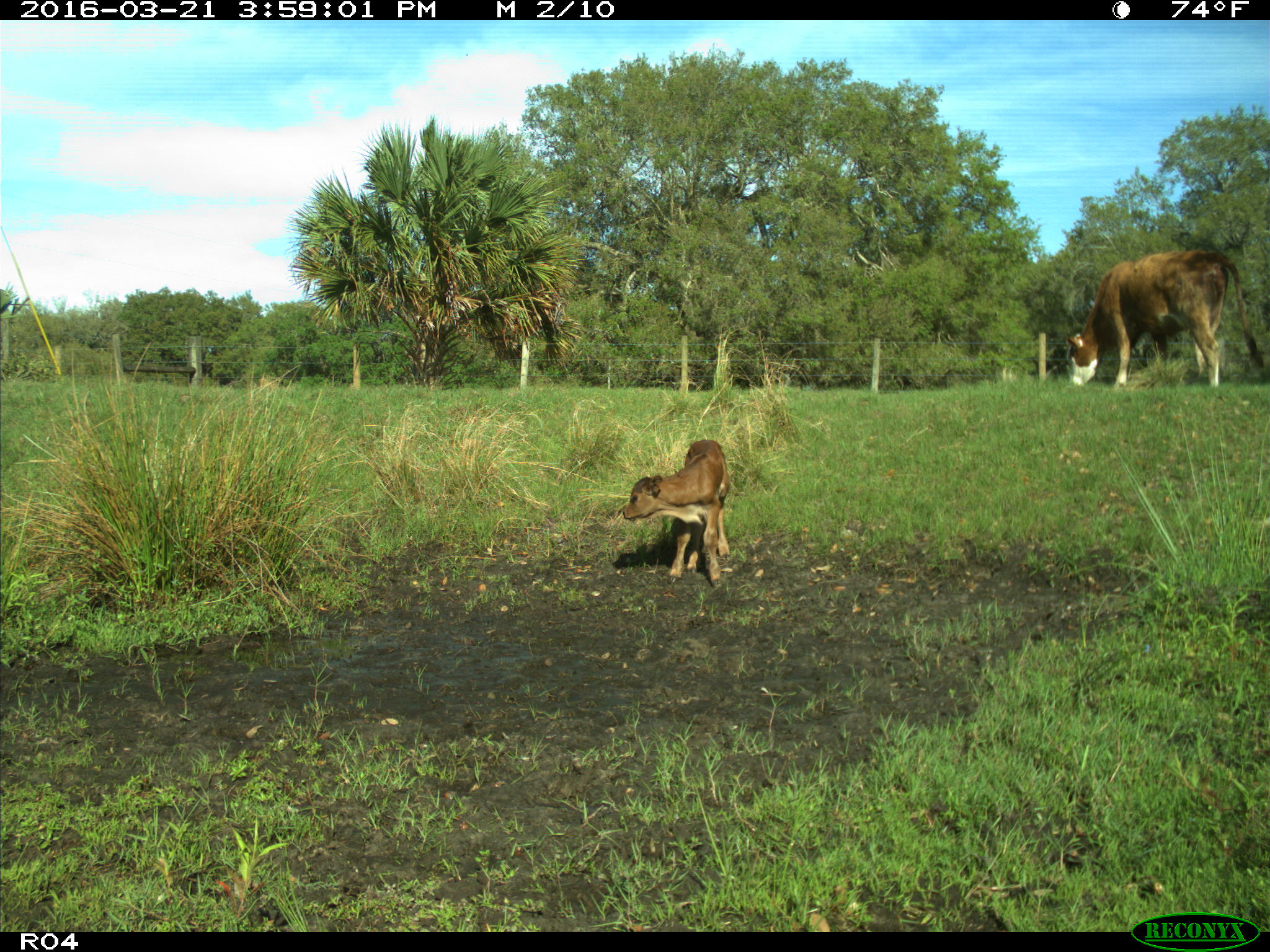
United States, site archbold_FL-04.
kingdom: Animalia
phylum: Chordata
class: Mammalia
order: Artiodactyla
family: Bovidae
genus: Bos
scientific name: Bos taurus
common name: domestic cow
Bos taurus (domestic cow).